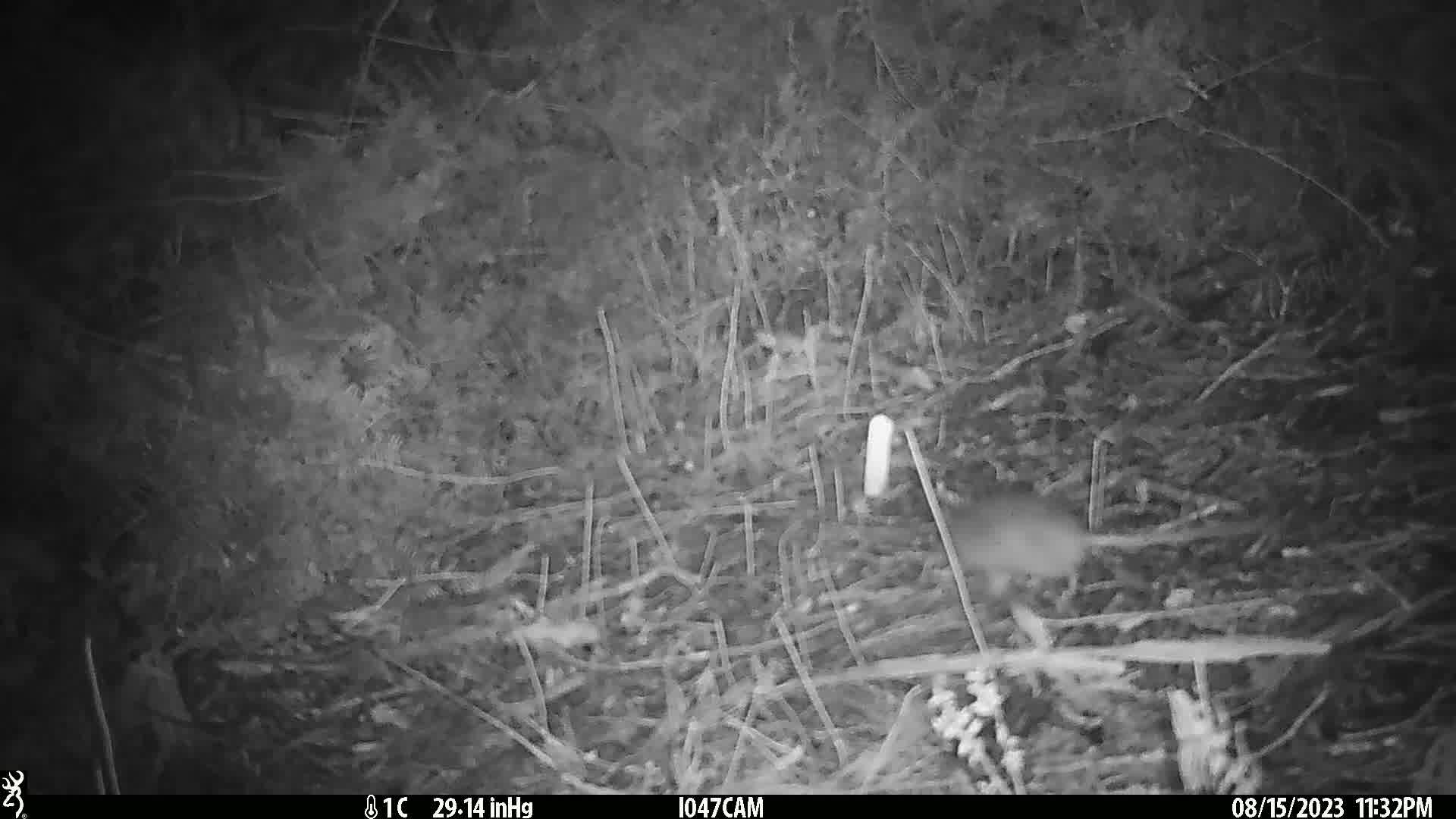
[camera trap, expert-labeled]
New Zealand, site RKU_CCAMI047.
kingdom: Animalia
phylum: Chordata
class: Mammalia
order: Rodentia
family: Muridae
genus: Rattus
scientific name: Rattus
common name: rat